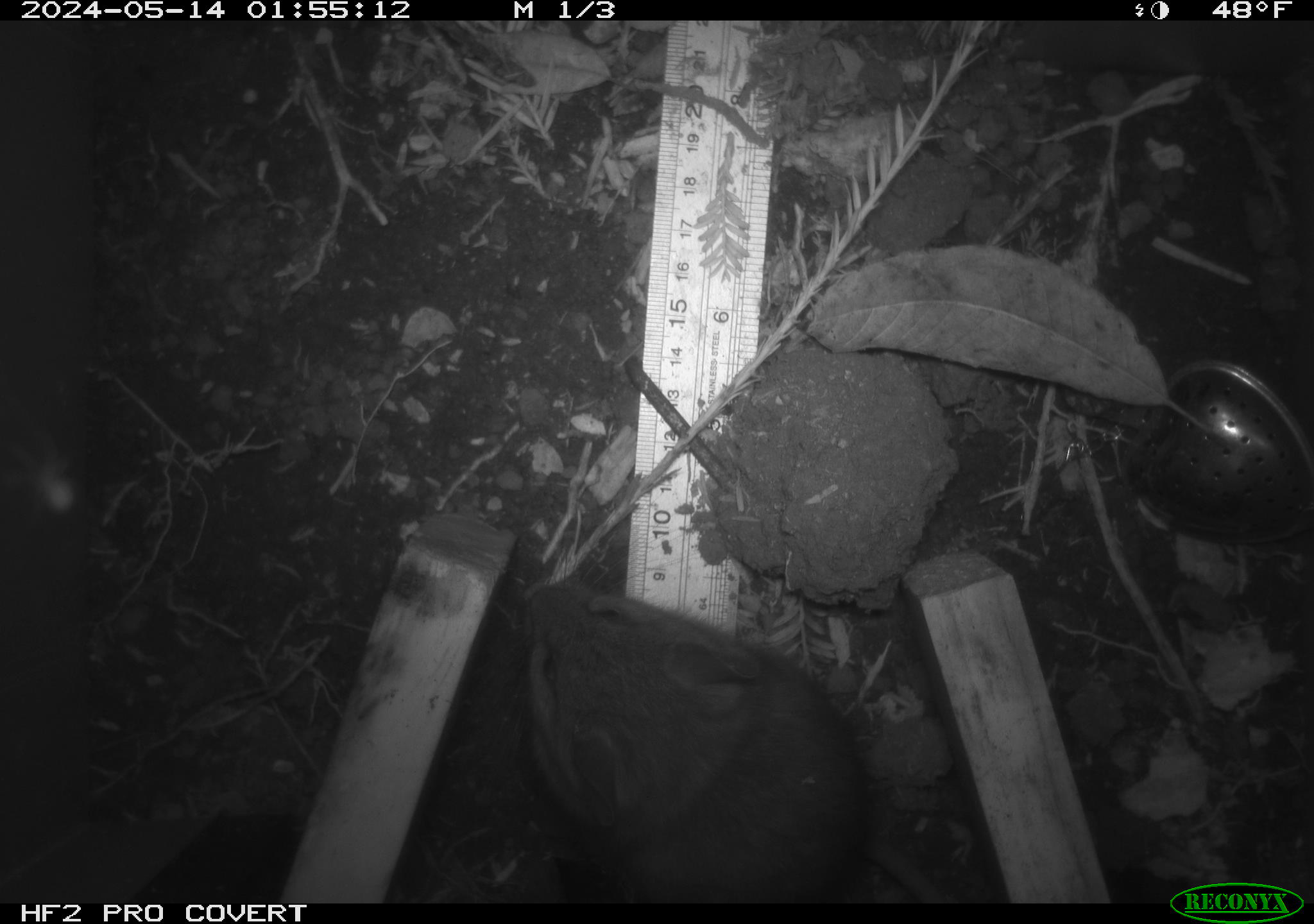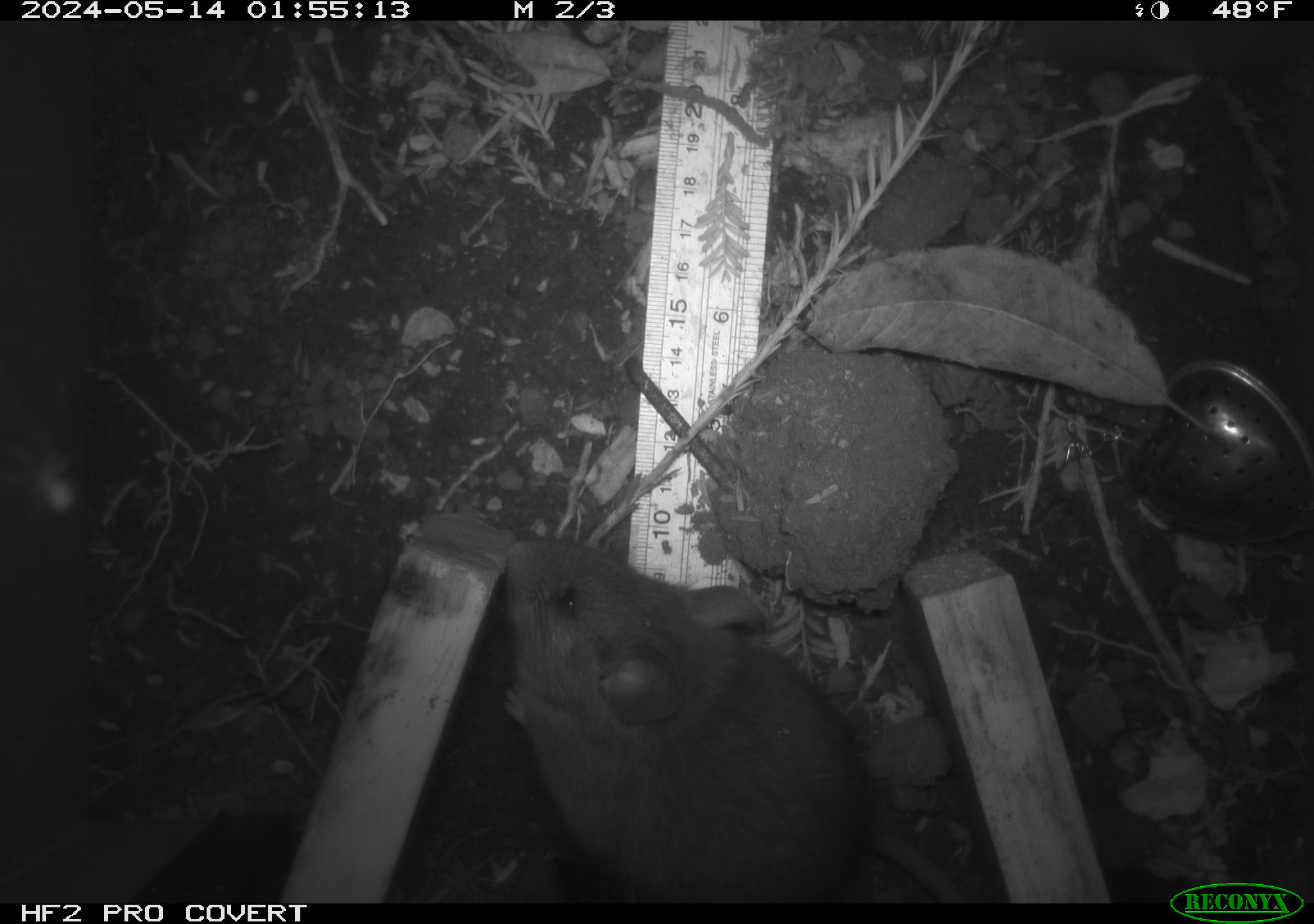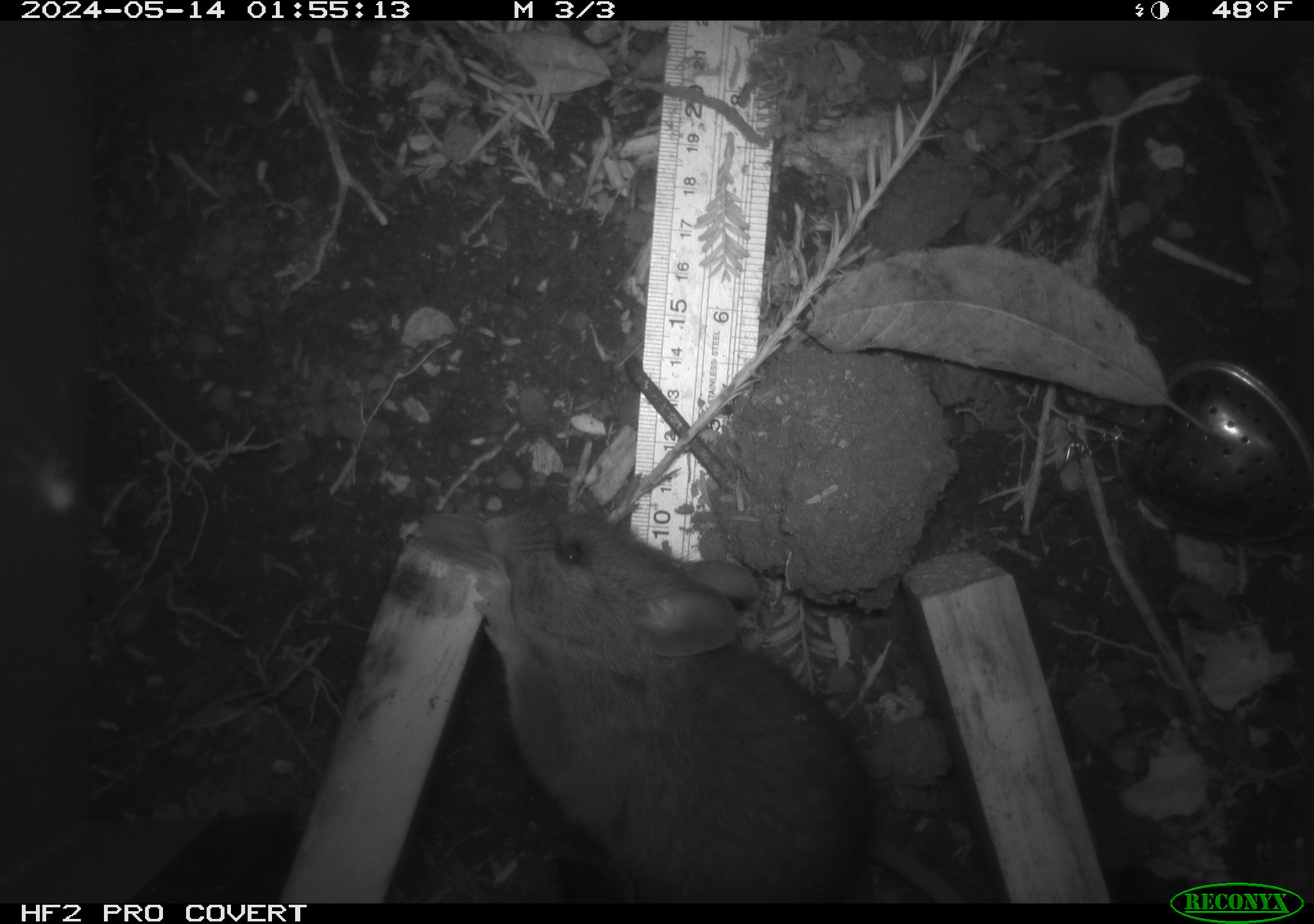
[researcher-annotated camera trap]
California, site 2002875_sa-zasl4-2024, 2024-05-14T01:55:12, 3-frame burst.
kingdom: Animalia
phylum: Chordata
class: Mammalia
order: Rodentia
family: Cricetidae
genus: Neotoma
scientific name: Neotoma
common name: pack rat or woodrat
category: neotoma species